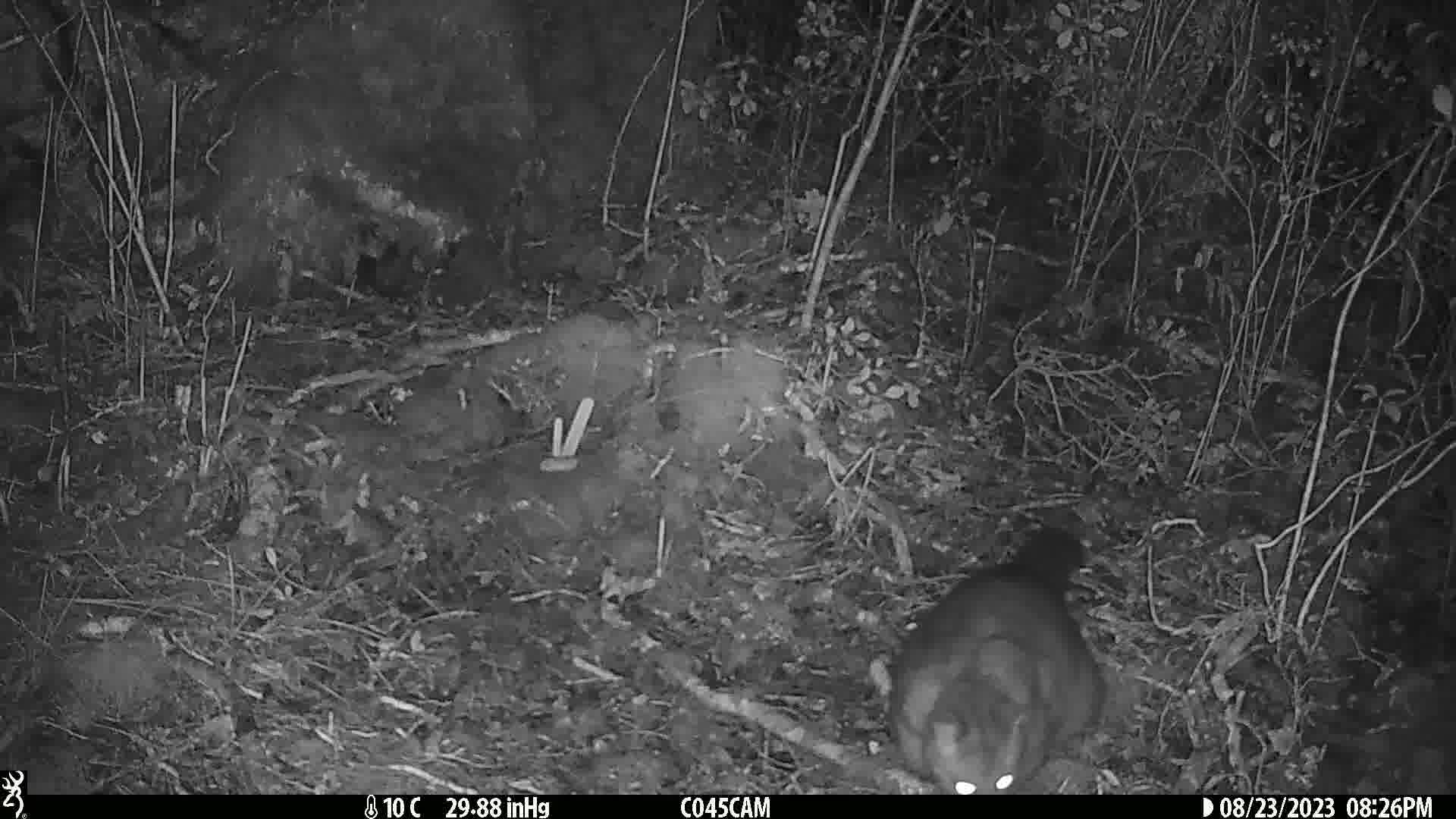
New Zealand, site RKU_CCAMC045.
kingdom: Animalia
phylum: Chordata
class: Mammalia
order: Diprotodontia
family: Phalangeridae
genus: Trichosurus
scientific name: Trichosurus vulpecula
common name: common brushtail possum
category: possum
Possum (common brushtail possum) (Trichosurus vulpecula).